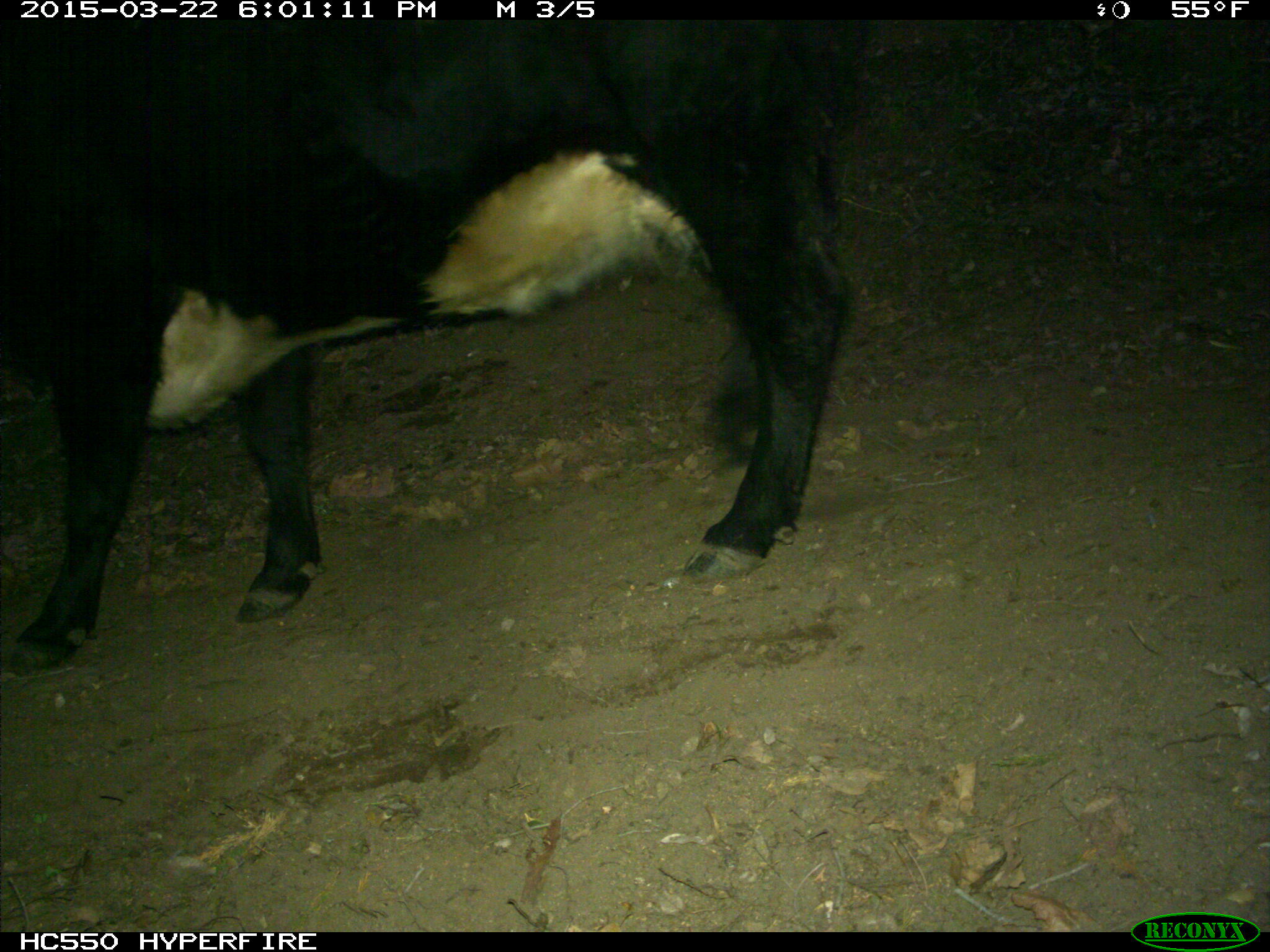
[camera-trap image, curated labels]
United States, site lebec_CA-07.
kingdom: Animalia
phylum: Chordata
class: Mammalia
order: Artiodactyla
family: Bovidae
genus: Bos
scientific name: Bos taurus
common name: domestic cow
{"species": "Bos taurus (domestic cow)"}